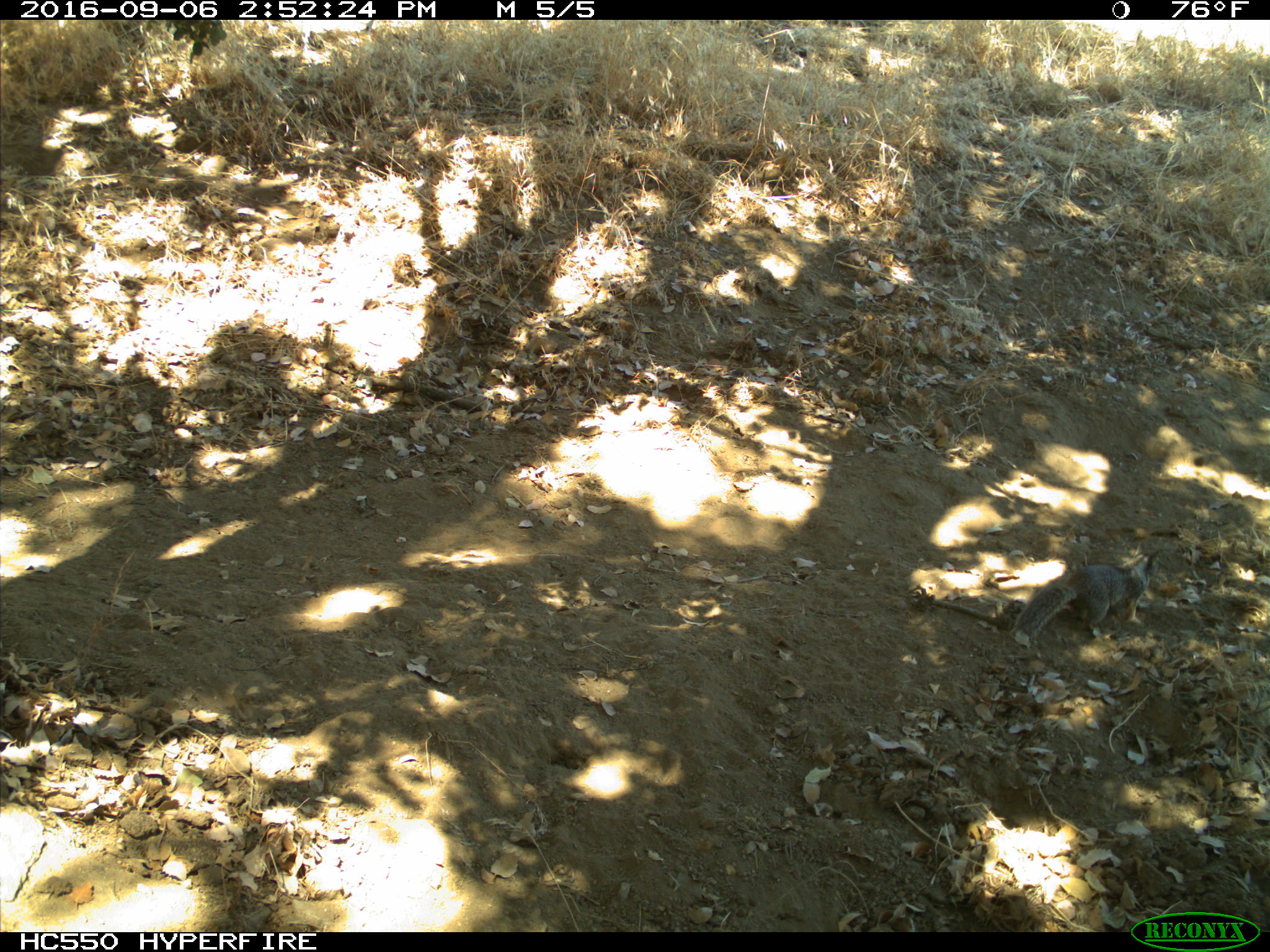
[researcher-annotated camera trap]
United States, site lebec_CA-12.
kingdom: Animalia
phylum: Chordata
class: Mammalia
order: Rodentia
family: Sciuridae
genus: Otospermophilus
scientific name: Otospermophilus beecheyi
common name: california ground squirrel